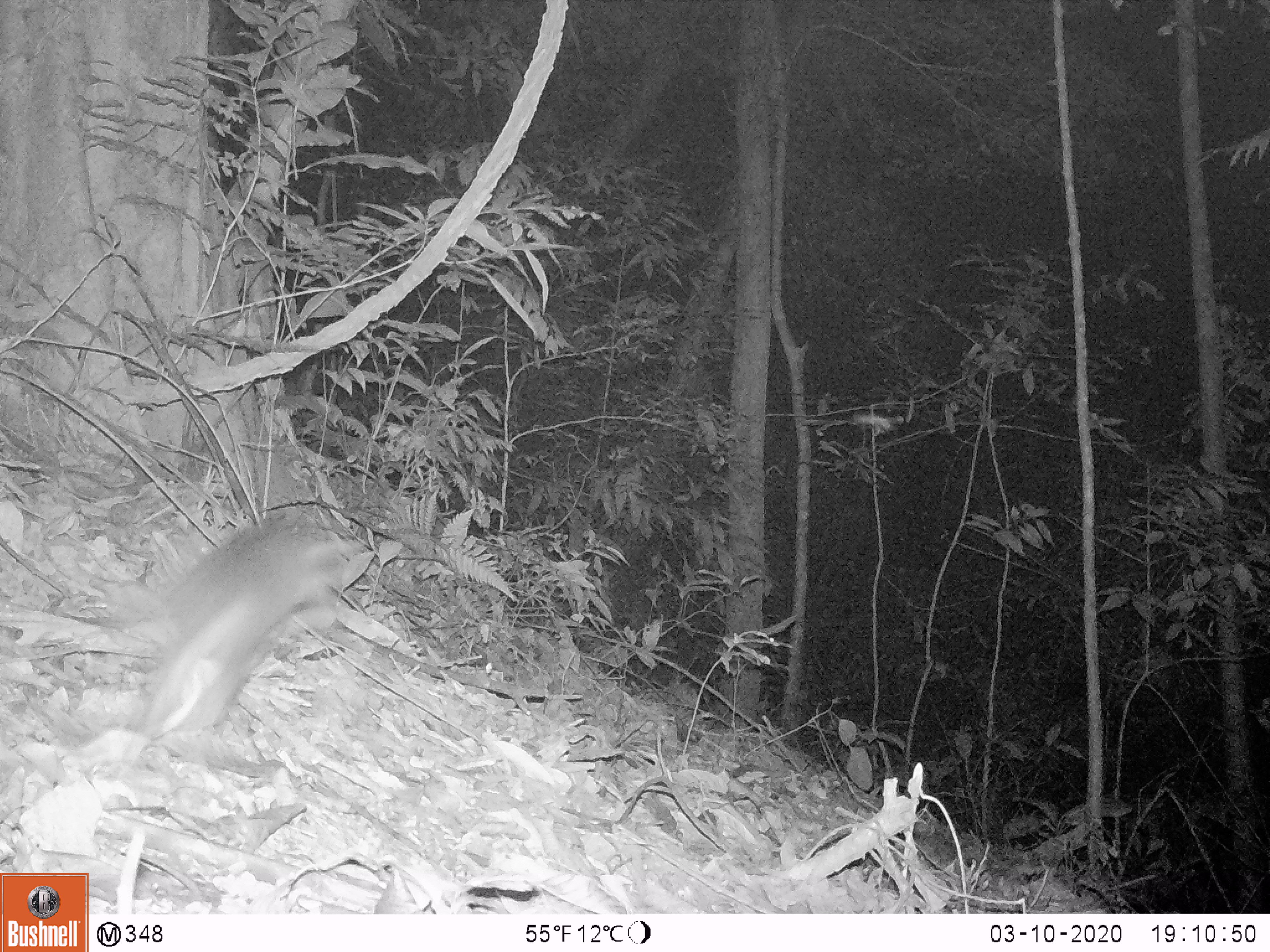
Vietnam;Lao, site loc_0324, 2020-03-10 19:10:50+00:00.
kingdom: Animalia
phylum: Chordata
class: Mammalia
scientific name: Mammalia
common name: mammal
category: unidentified small mammal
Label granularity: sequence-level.